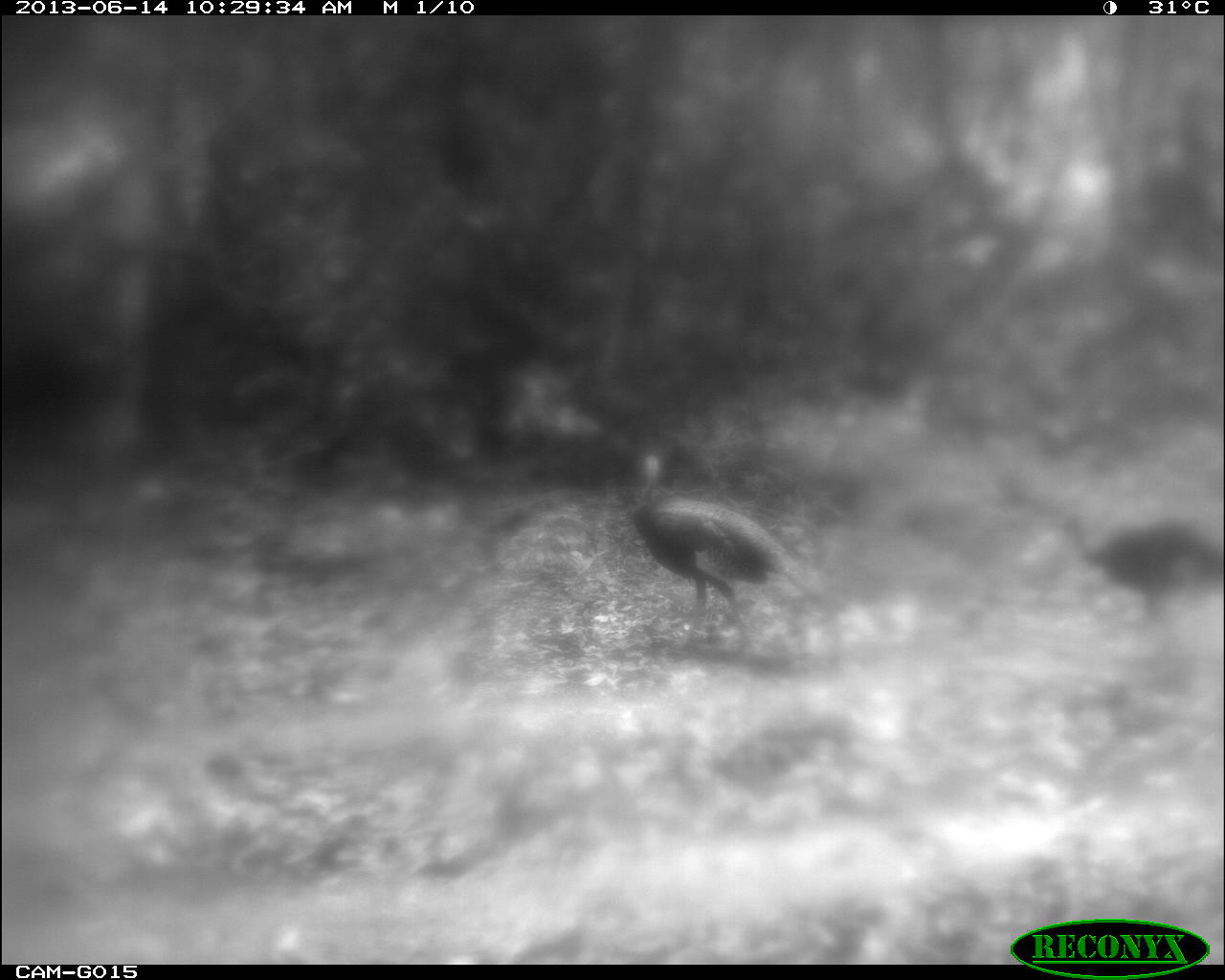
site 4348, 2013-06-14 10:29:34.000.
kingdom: Animalia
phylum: Chordata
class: Aves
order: Galliformes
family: Phasianidae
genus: Meleagris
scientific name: Meleagris ocellata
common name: ocellated turkey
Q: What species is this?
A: Meleagris ocellata (ocellated turkey).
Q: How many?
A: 2.